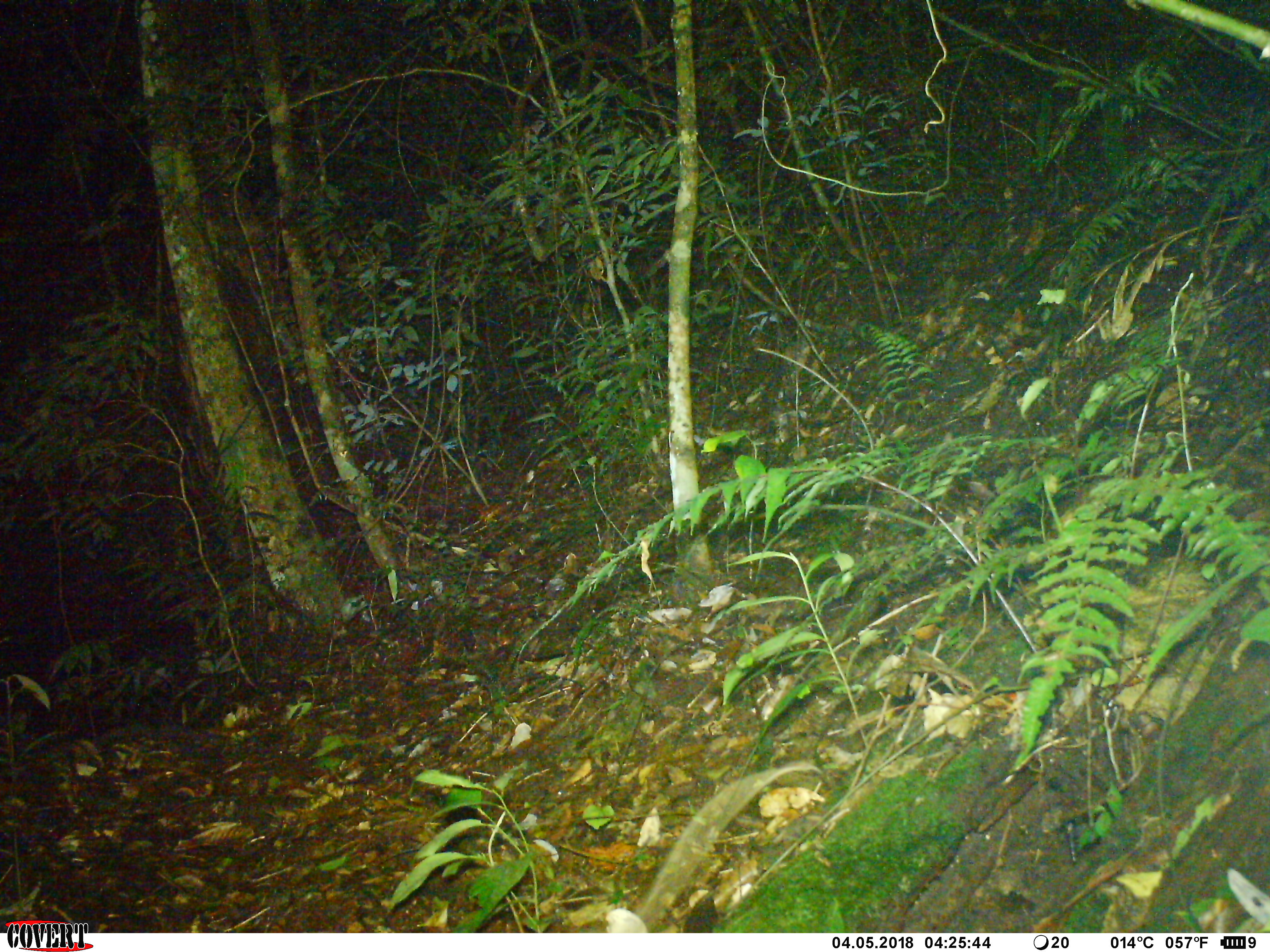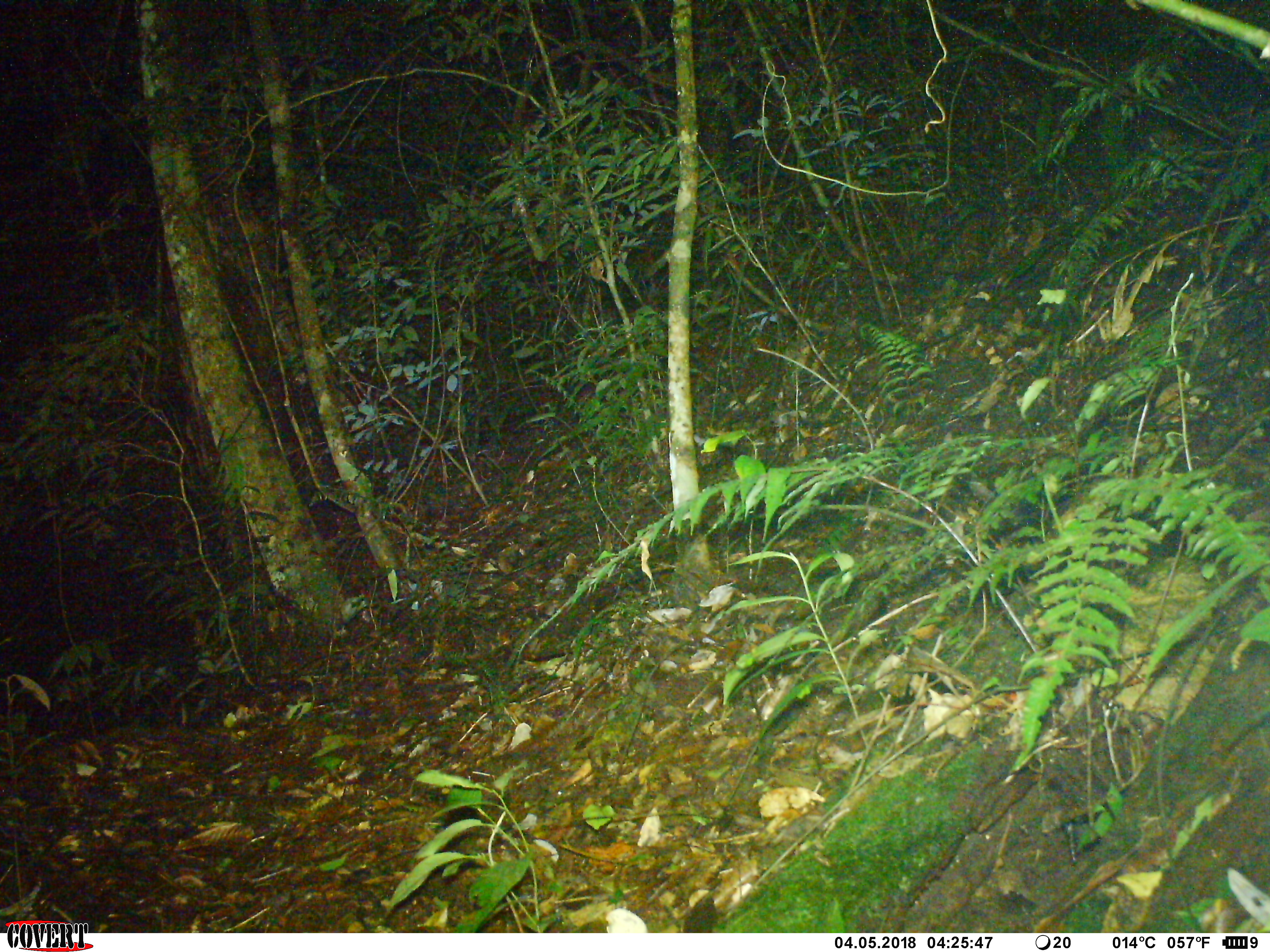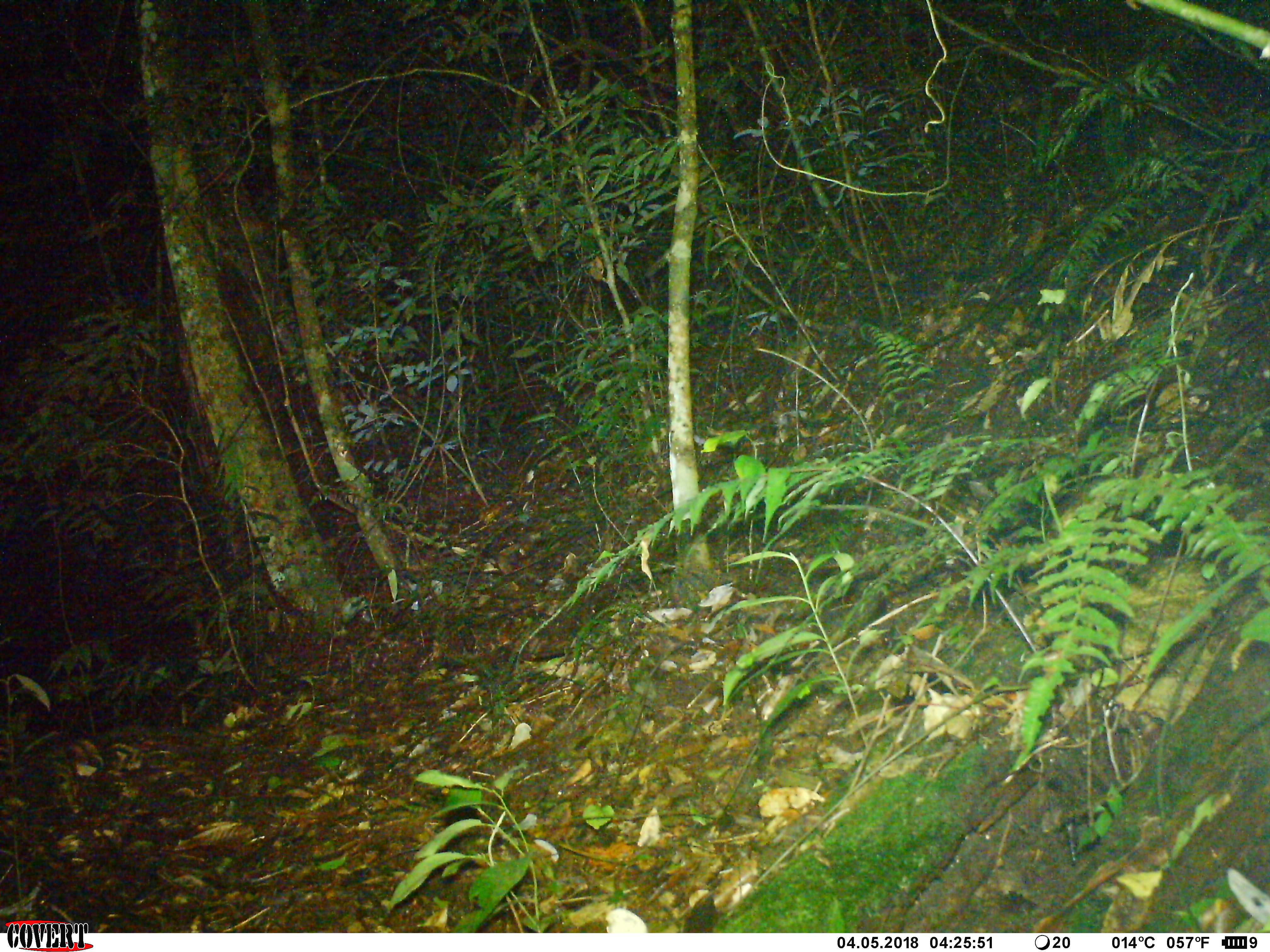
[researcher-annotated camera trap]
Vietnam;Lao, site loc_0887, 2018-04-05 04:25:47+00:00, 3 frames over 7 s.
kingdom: Animalia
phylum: Chordata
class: Mammalia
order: Rodentia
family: Muridae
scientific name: Muridae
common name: old-world mice and rats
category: unidentified murid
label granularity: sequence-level